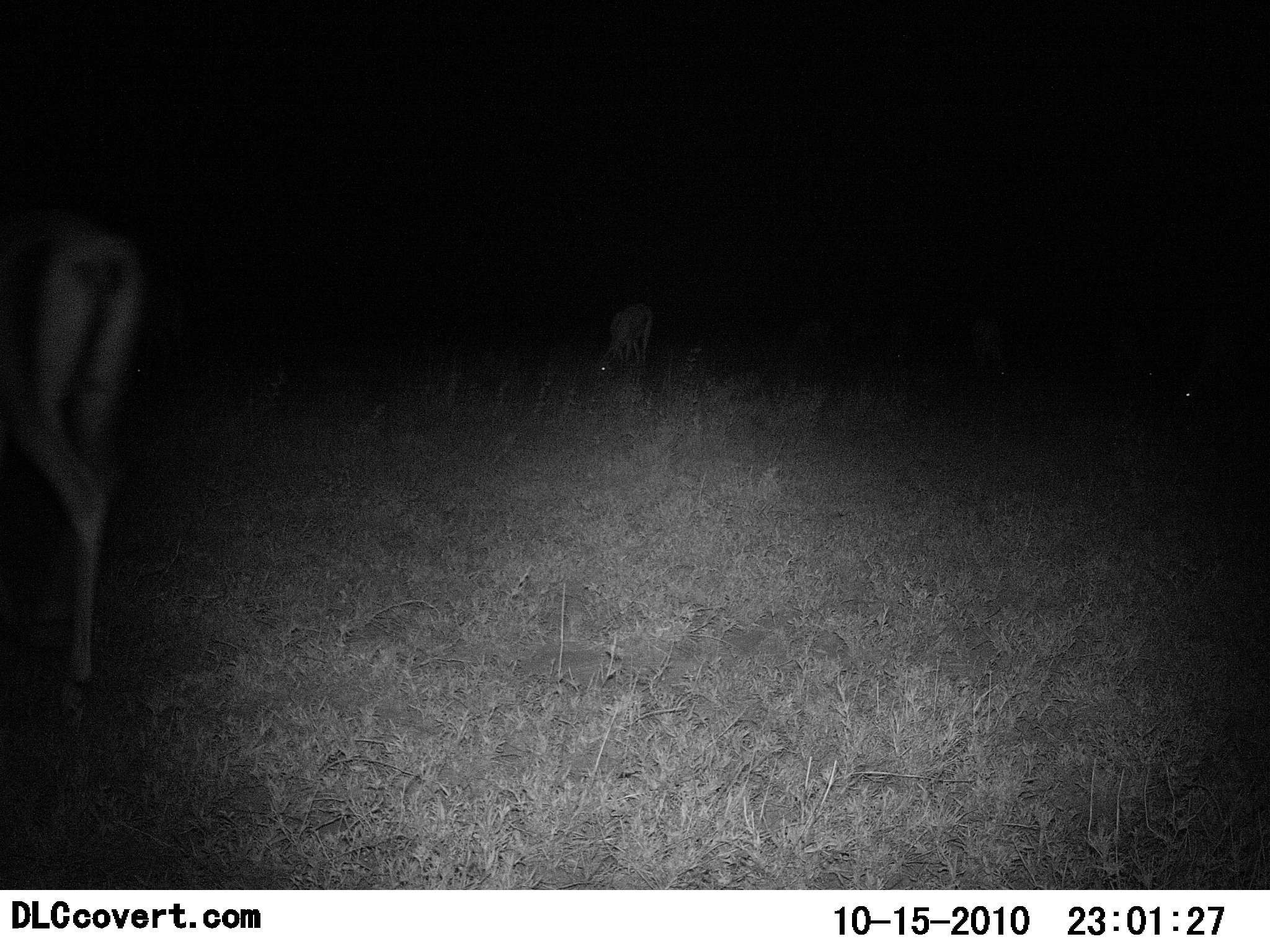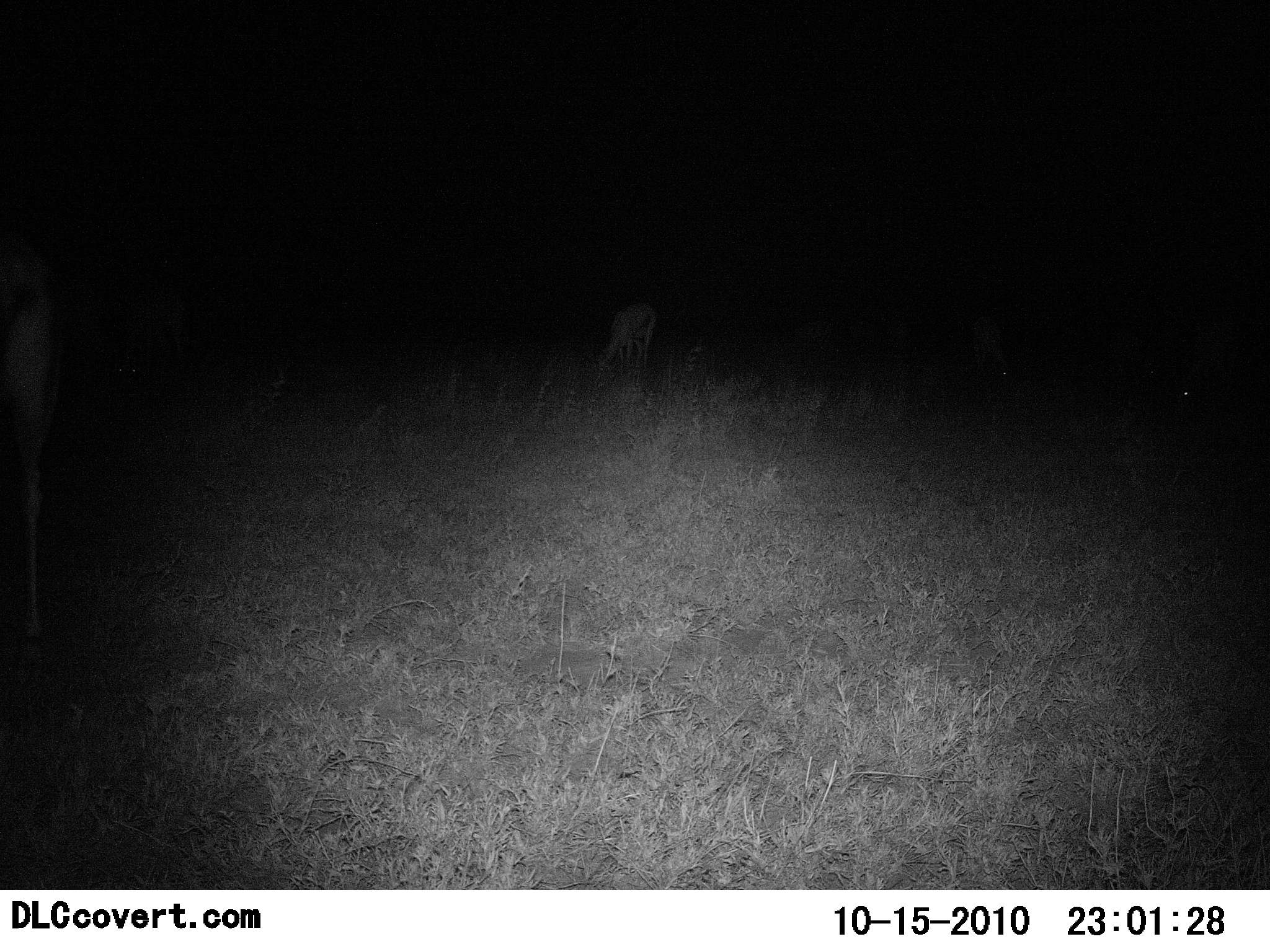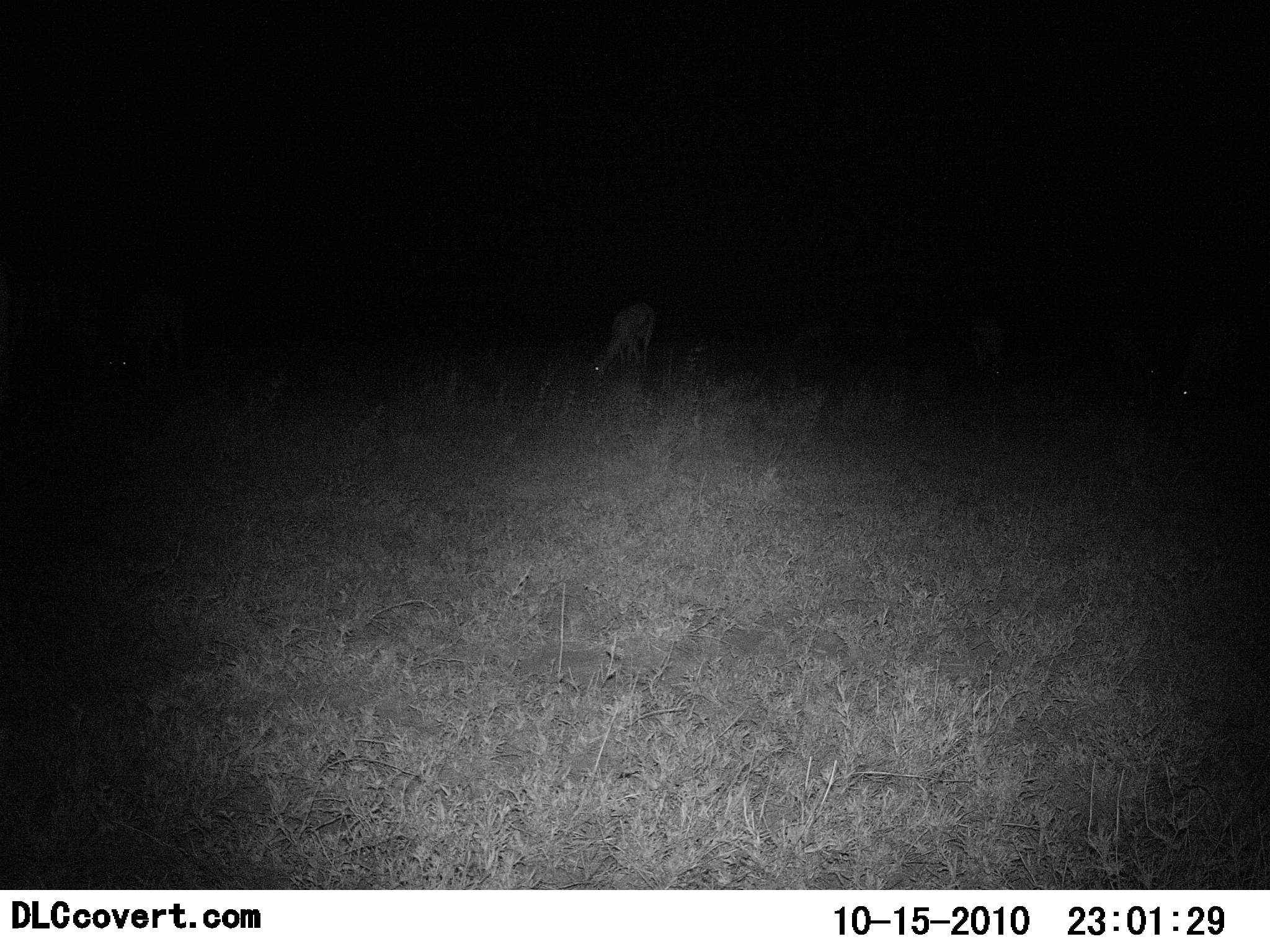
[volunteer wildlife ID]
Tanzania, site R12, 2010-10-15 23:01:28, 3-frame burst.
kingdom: Animalia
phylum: Chordata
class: Mammalia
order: Artiodactyla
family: Bovidae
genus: Eudorcas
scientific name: Eudorcas thomsonii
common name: thomson's gazelle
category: gazellethomsons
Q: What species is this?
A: Gazellethomsons (thomson's gazelle) (Eudorcas thomsonii).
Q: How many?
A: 2.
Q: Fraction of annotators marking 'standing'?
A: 27%.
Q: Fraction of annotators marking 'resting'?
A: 0%.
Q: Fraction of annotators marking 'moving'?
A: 64%.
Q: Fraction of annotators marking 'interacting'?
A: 0%.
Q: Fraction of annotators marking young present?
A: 0%.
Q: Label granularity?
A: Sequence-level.